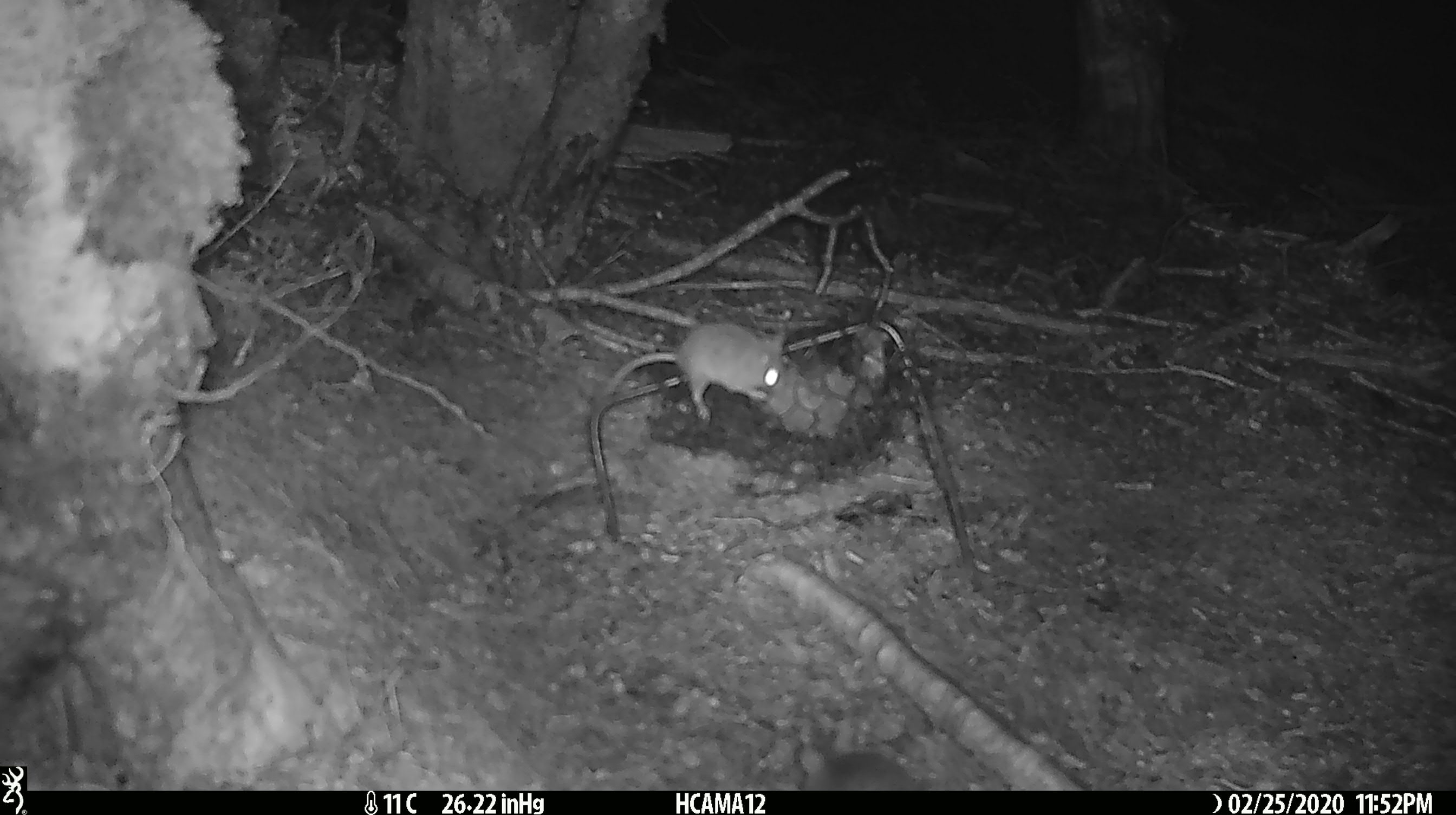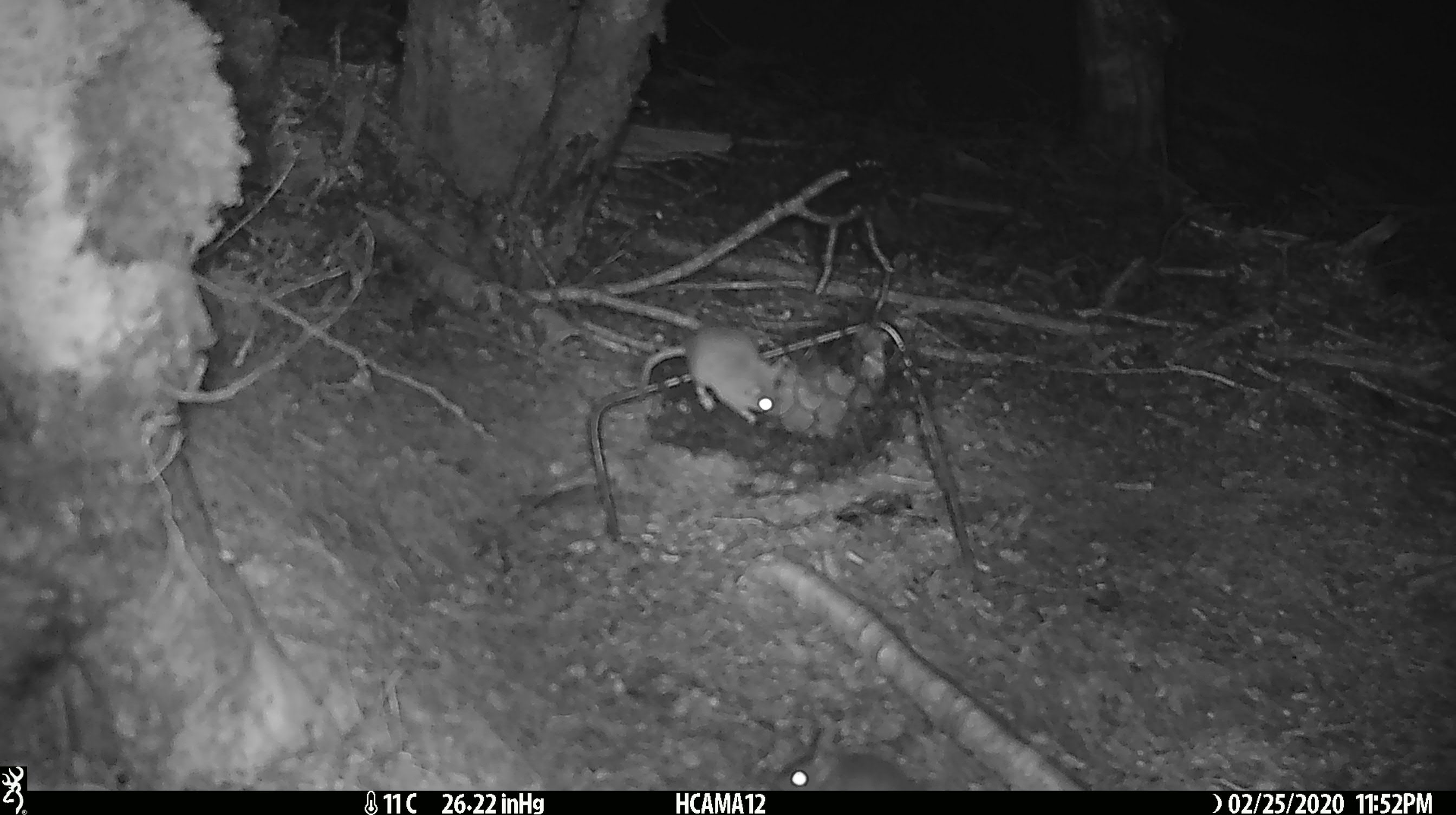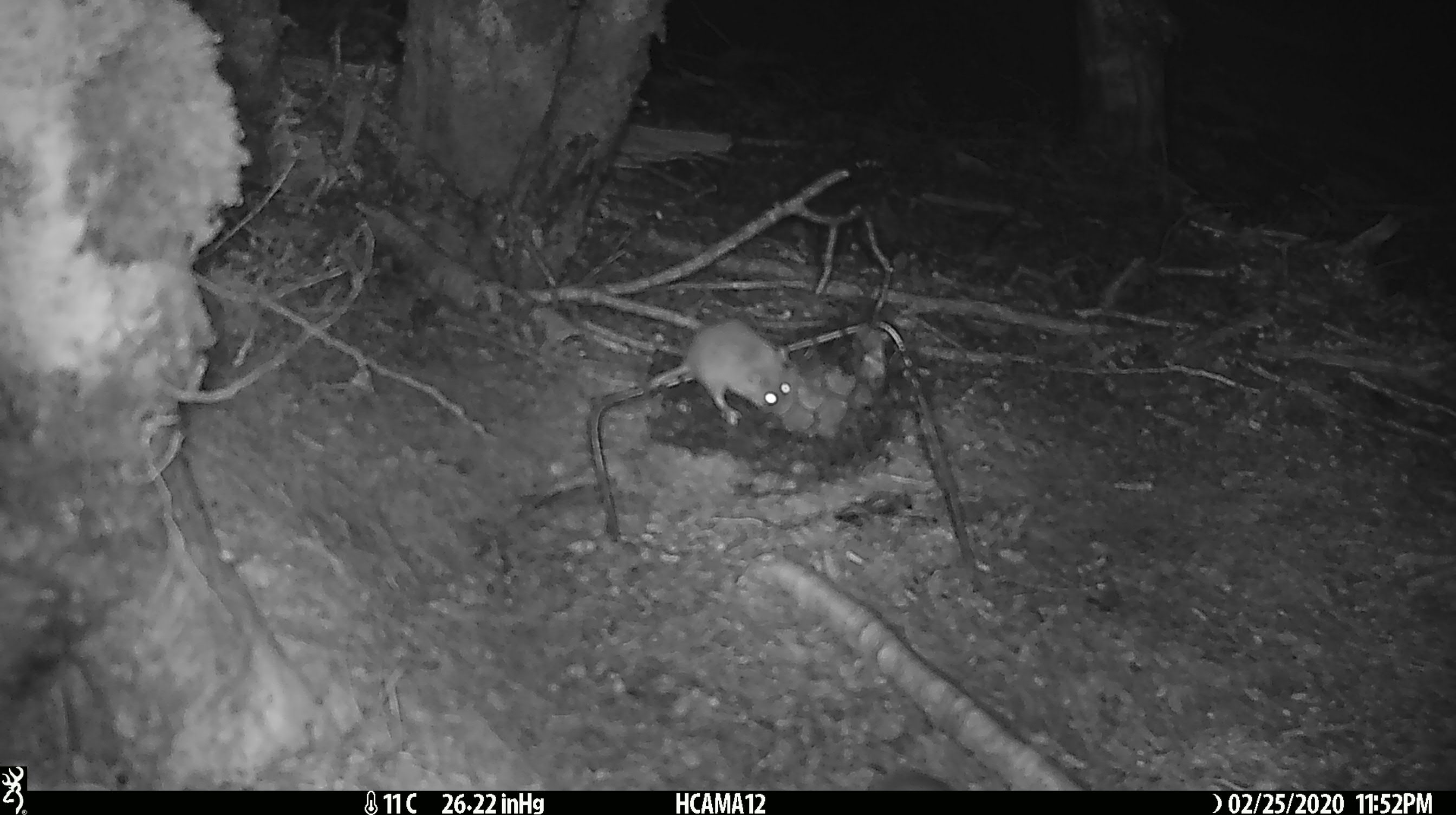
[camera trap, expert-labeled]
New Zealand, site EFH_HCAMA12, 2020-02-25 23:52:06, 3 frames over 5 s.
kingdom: Animalia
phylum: Chordata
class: Mammalia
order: Rodentia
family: Muridae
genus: Mus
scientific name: Mus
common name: mouse